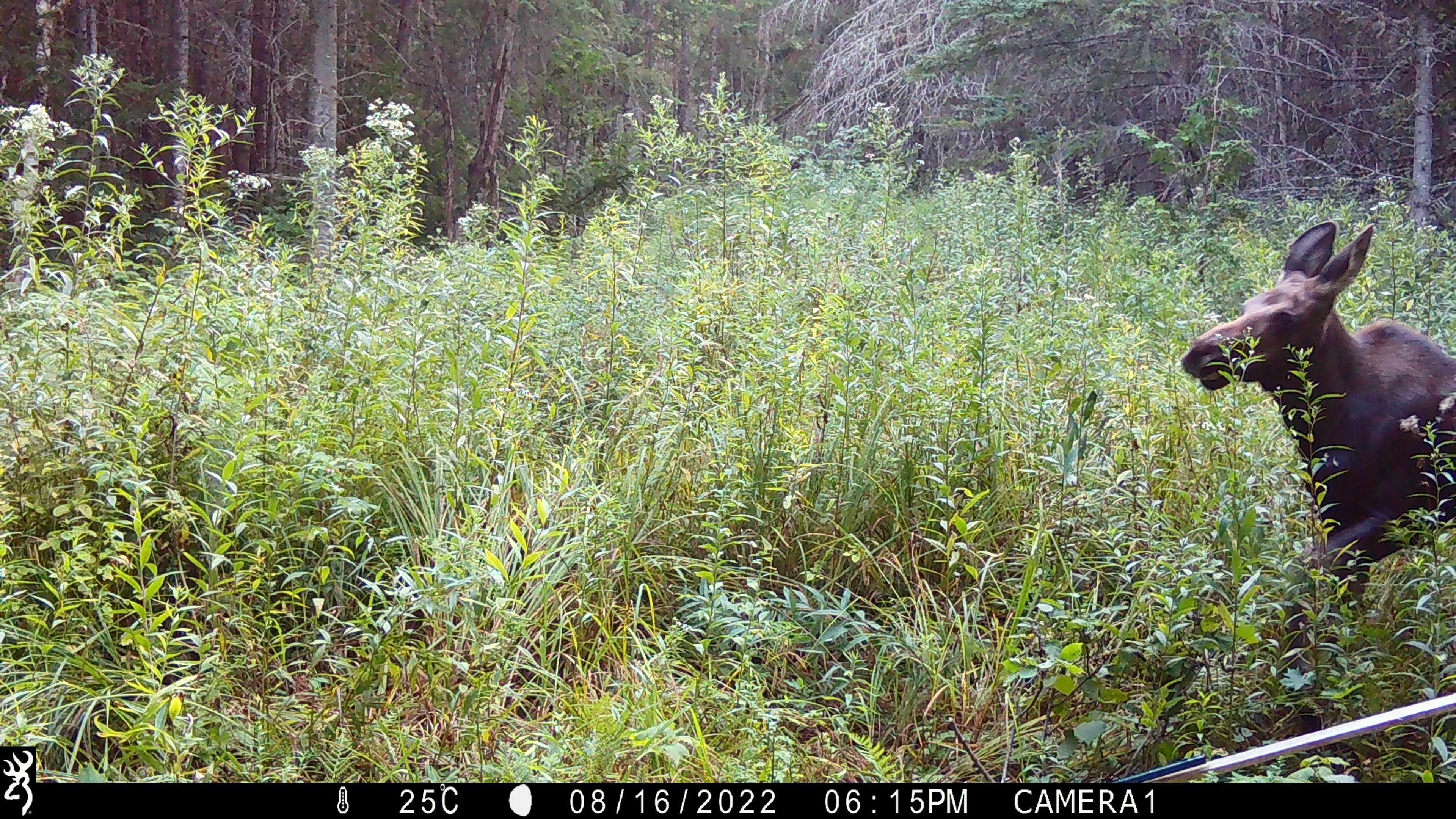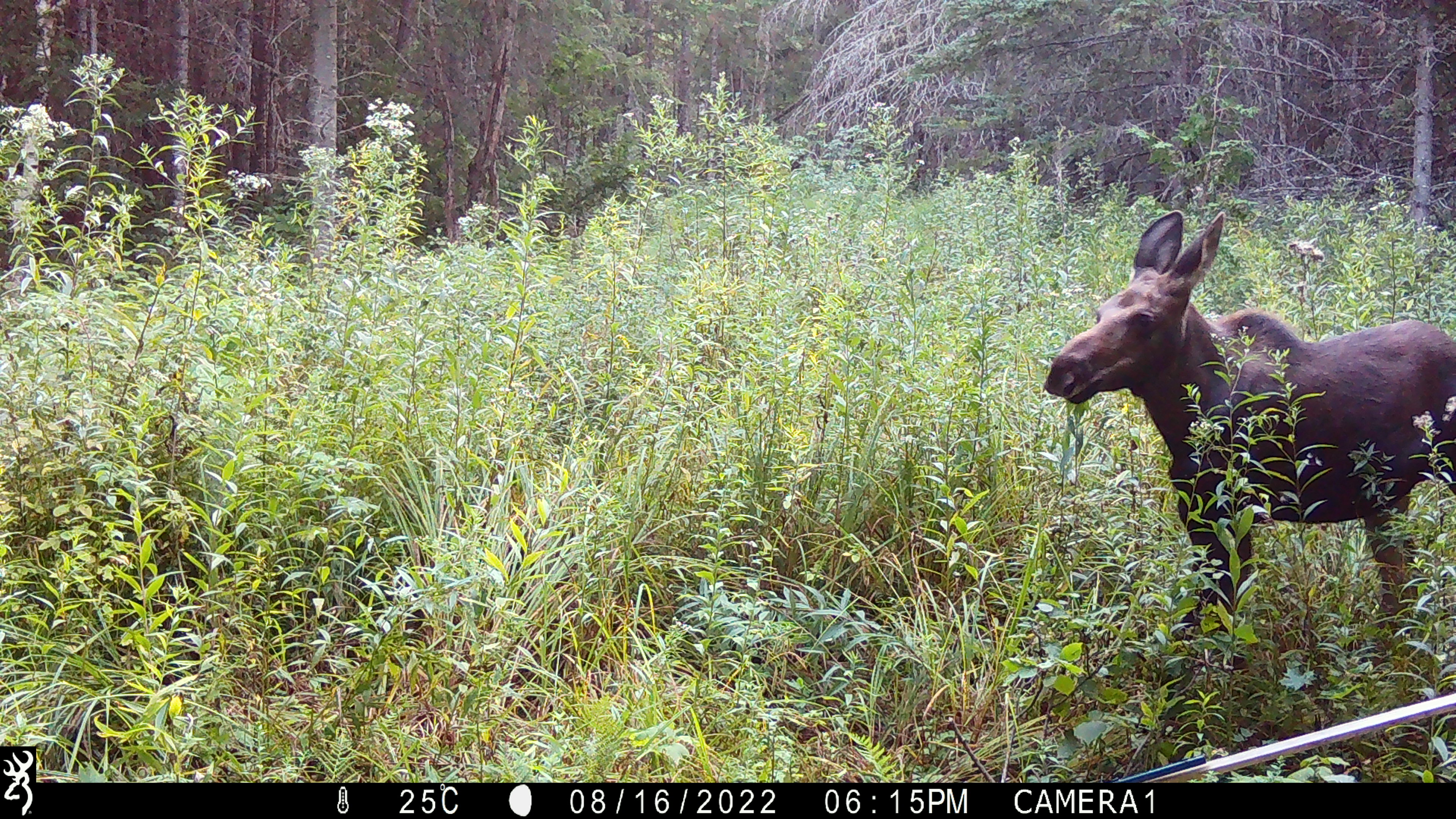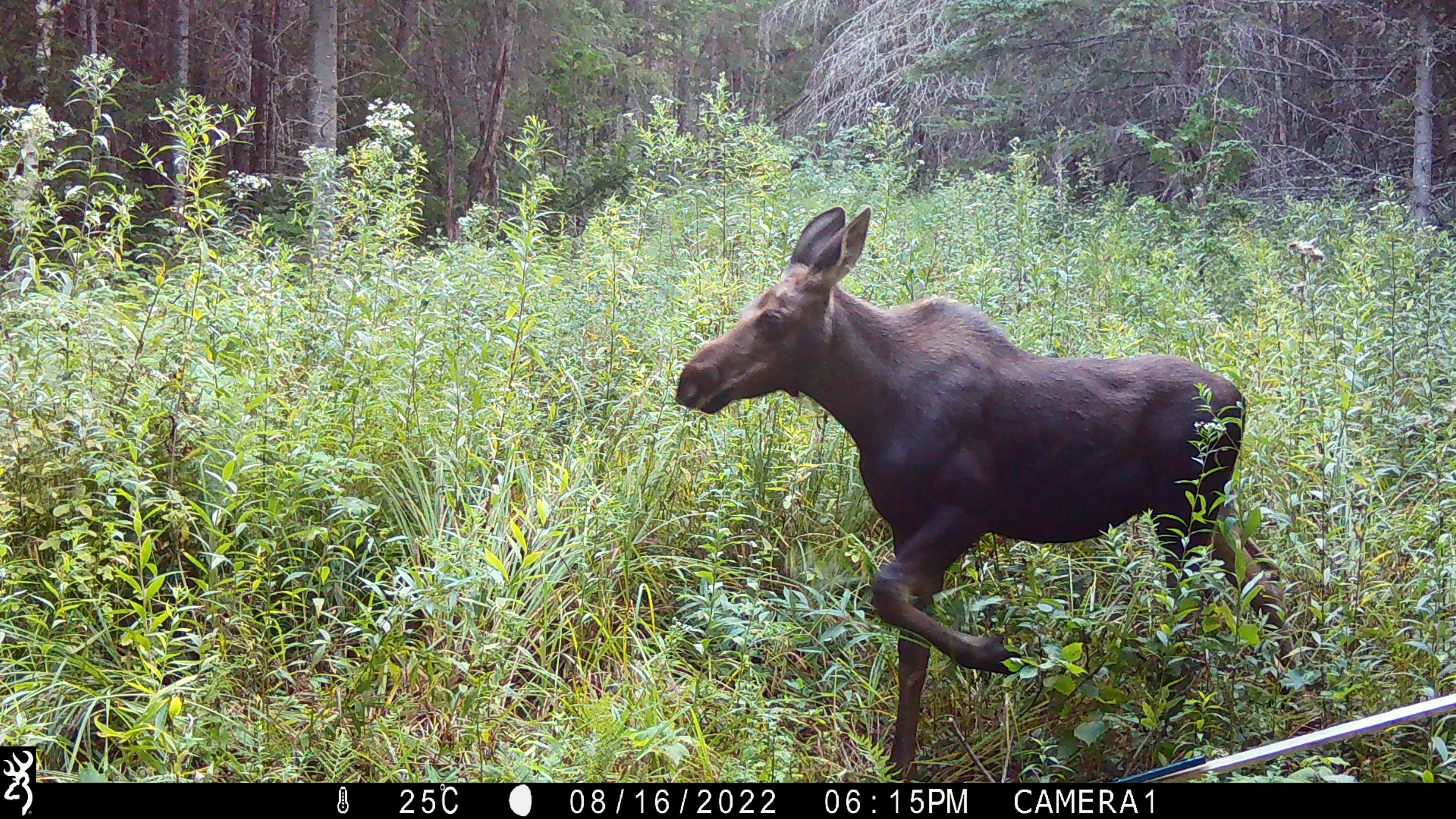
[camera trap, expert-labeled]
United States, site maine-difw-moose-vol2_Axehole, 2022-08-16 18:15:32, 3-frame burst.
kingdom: Animalia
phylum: Chordata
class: Mammalia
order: Artiodactyla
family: Cervidae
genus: Alces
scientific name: Alces alces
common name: moose